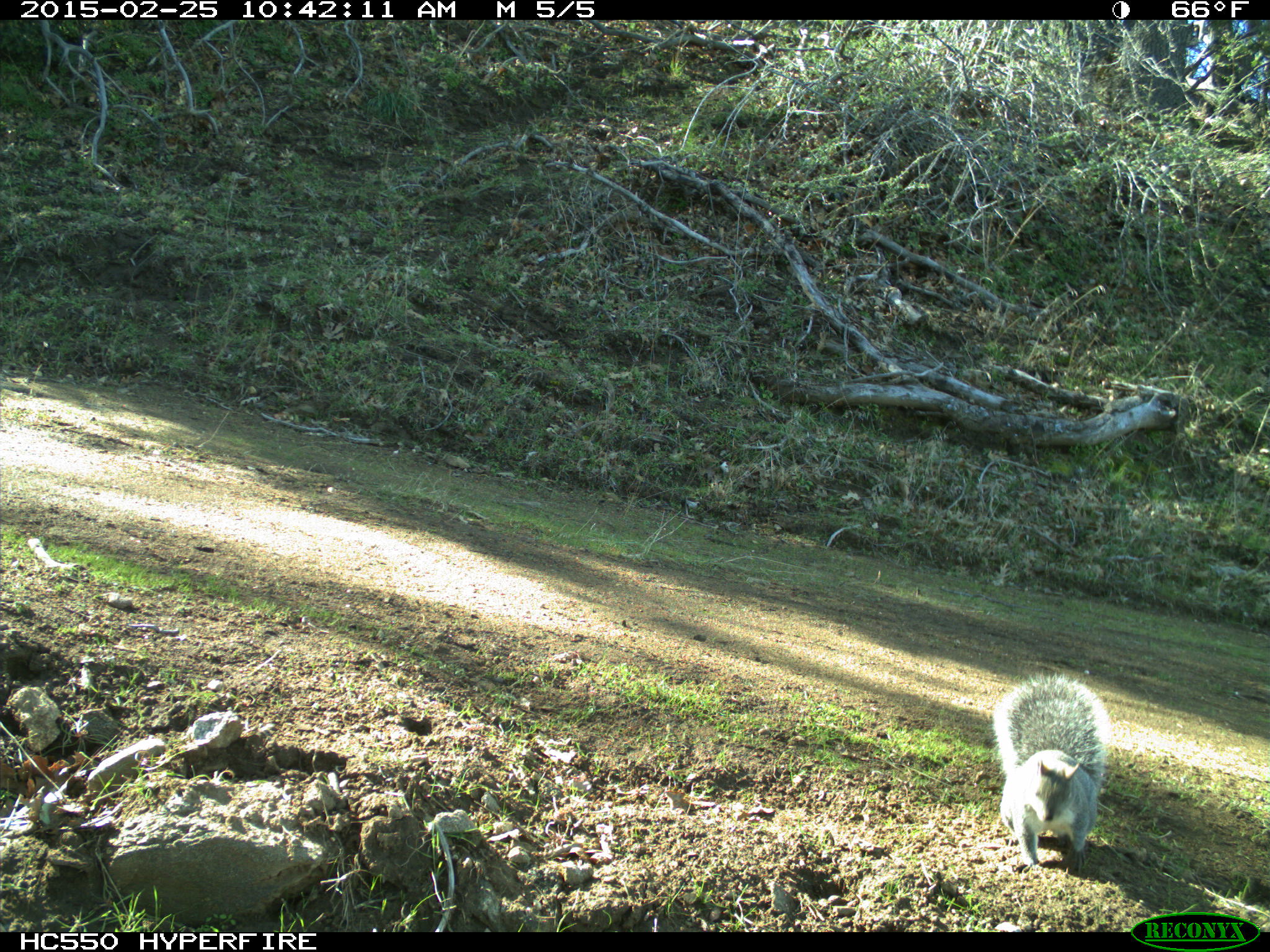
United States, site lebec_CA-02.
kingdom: Animalia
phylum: Chordata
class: Mammalia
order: Rodentia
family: Sciuridae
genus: Sciurus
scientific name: Sciurus carolinensis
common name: eastern gray squirrel